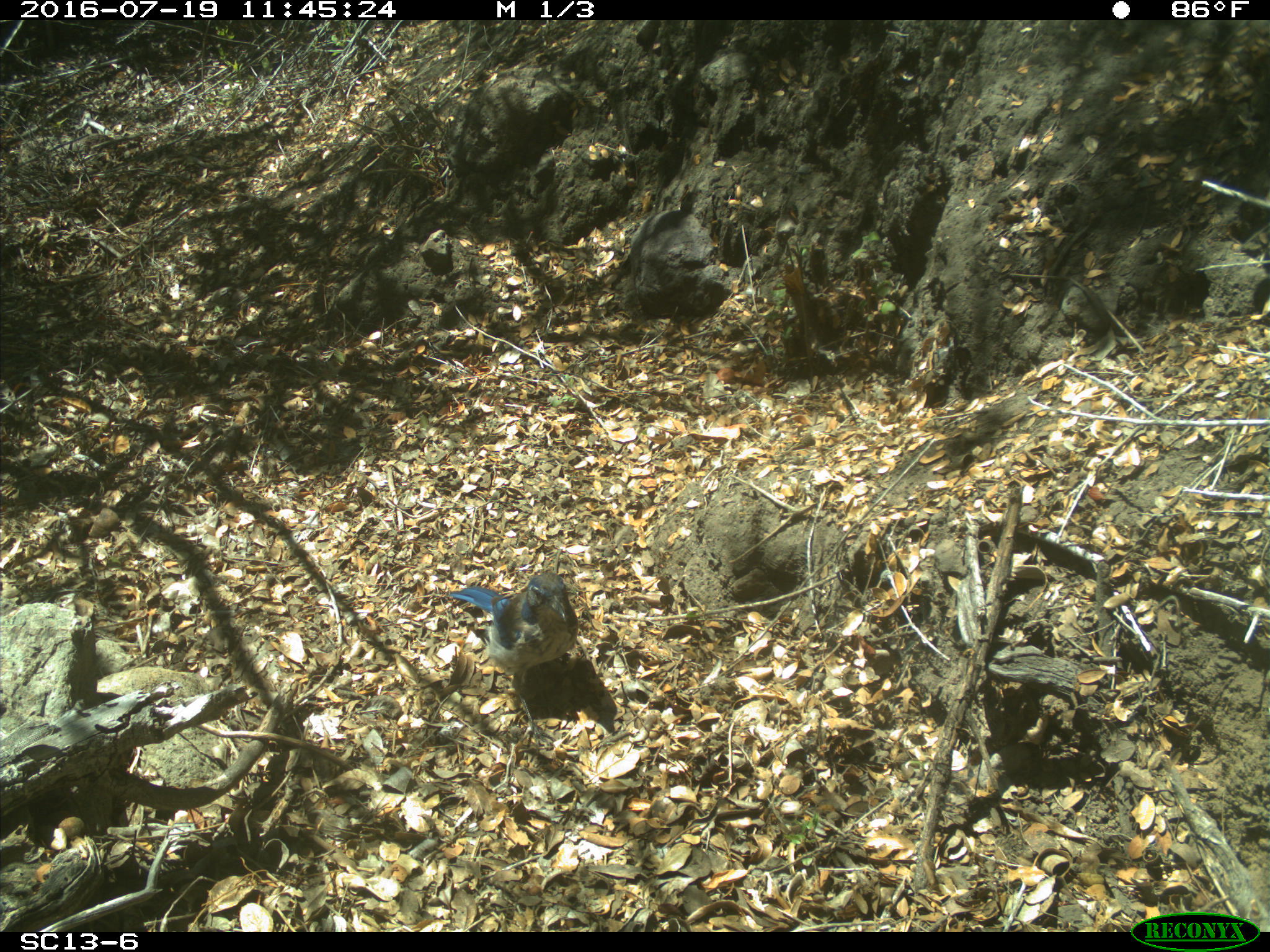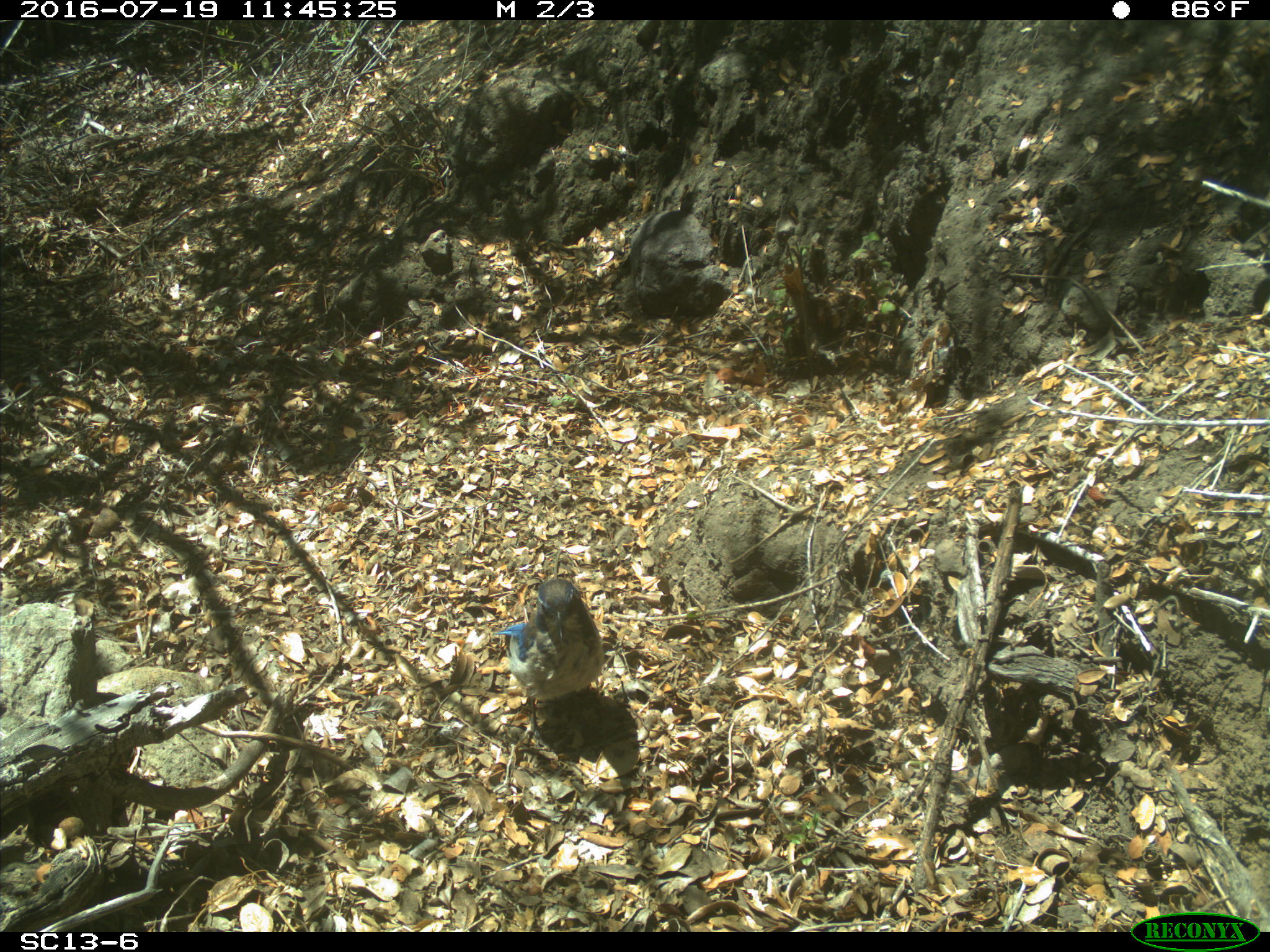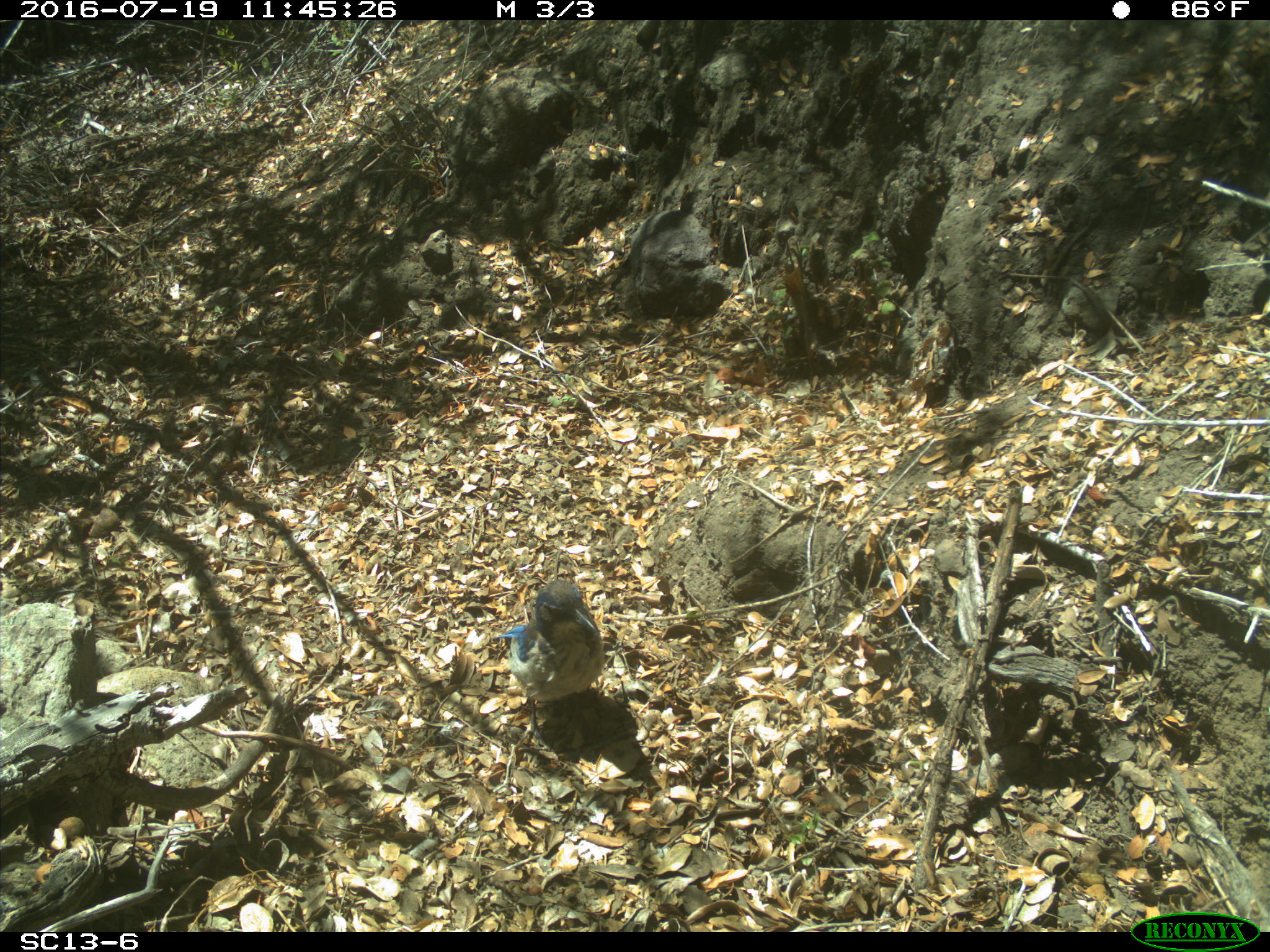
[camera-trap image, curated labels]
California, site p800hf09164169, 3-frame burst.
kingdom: Animalia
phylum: Chordata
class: Aves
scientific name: Aves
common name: bird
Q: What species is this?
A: Bird (Aves).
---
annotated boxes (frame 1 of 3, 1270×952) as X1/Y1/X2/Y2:
bird: 445/573/578/756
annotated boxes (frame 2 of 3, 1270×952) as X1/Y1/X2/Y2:
bird: 492/580/604/747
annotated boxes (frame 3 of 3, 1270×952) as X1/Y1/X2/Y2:
bird: 492/579/605/751